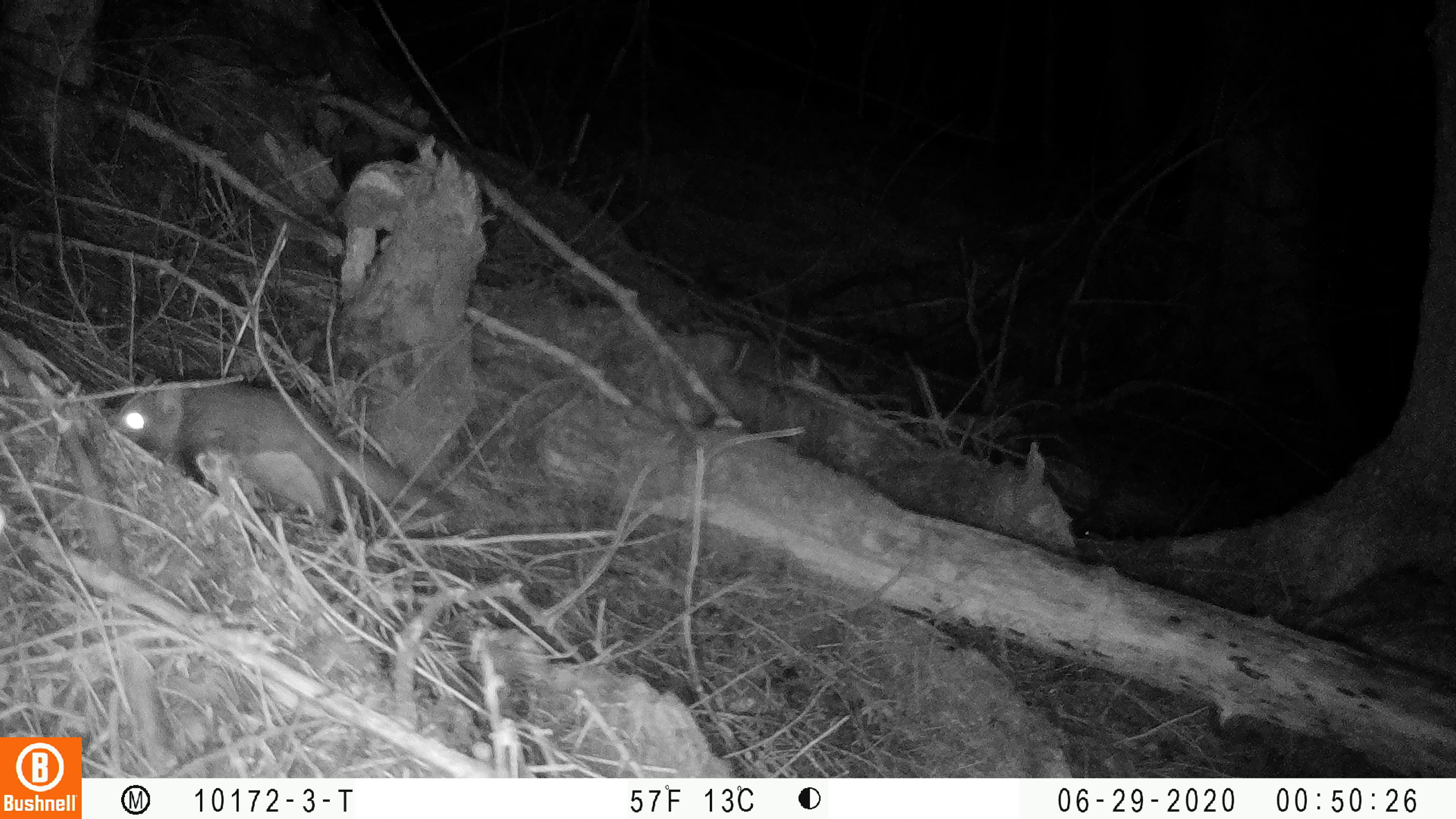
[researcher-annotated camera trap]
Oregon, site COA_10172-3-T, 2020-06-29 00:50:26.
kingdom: Animalia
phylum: Chordata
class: Mammalia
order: Rodentia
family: Sciuridae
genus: Glaucomys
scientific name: Glaucomys oregonensis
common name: humboldt's flying squirrel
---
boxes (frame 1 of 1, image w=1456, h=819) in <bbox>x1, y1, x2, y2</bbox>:
humboldt's flying squirrel: <bbox>100, 369, 473, 556</bbox>